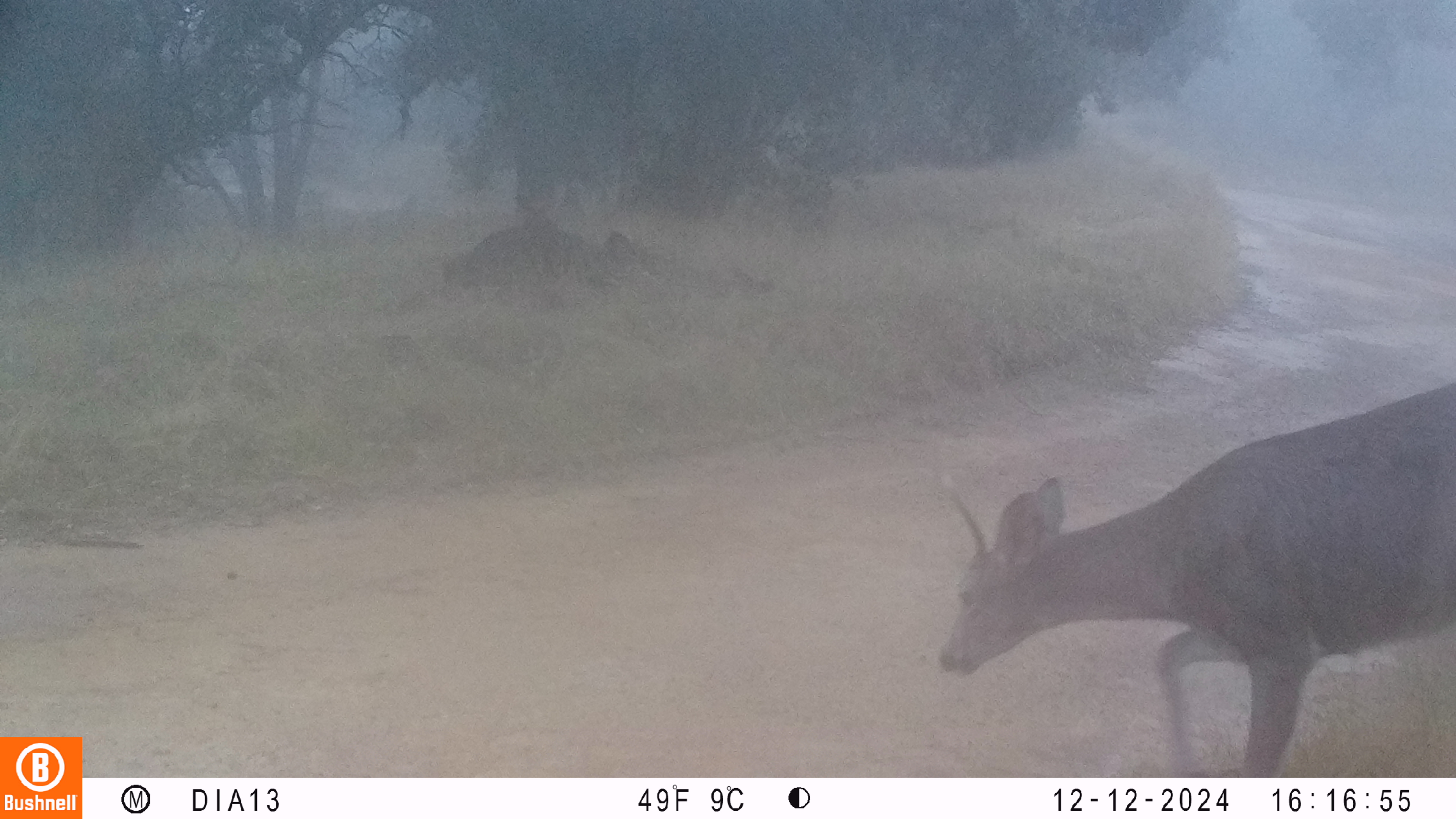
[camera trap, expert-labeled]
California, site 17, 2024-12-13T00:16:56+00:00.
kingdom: Animalia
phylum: Chordata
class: Mammalia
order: Artiodactyla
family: Cervidae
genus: Odocoileus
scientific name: Odocoileus hemionus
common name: mule deer